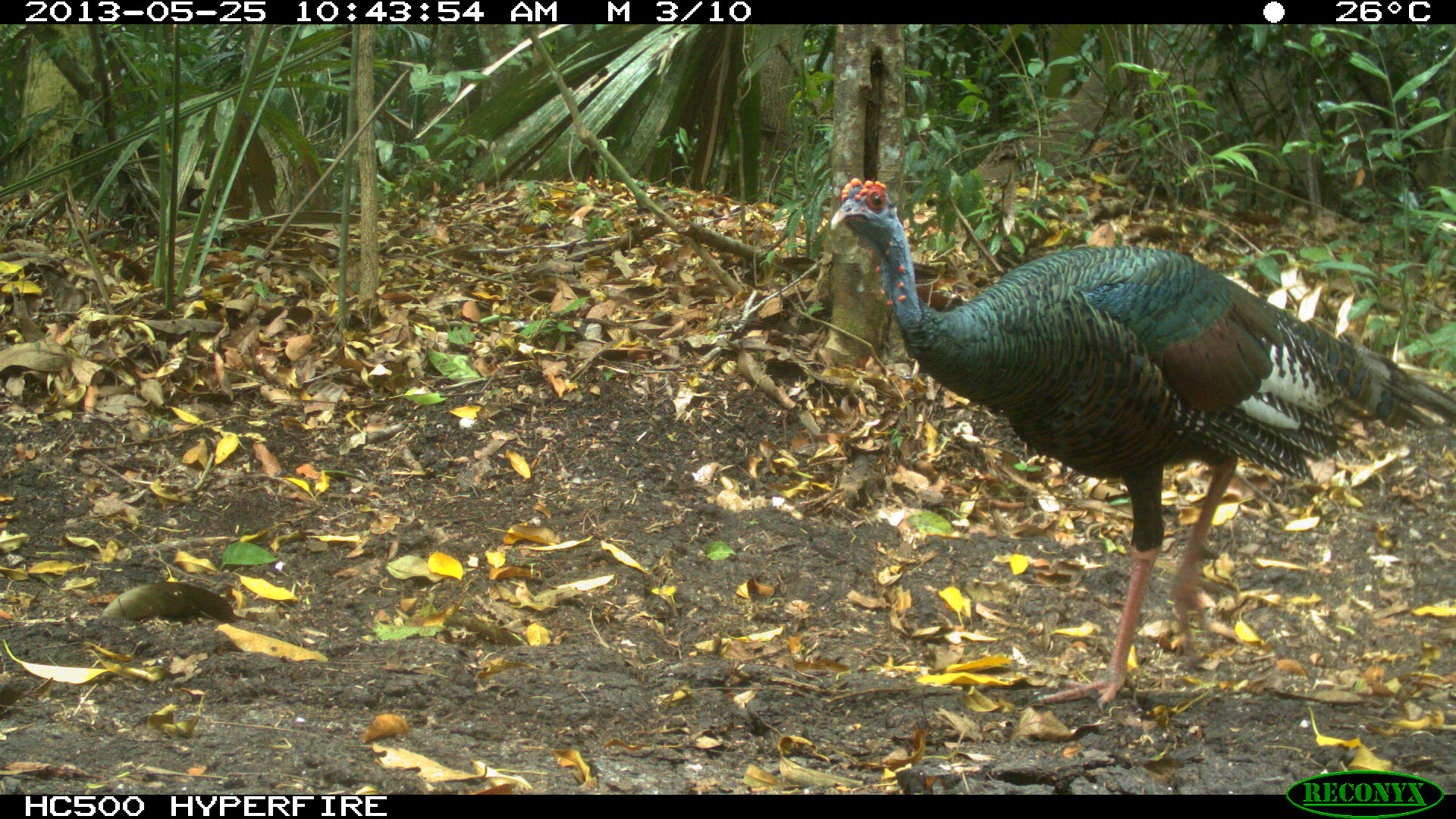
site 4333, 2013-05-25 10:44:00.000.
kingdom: Animalia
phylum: Chordata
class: Aves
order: Galliformes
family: Phasianidae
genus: Meleagris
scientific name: Meleagris ocellata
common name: ocellated turkey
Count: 1.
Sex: female.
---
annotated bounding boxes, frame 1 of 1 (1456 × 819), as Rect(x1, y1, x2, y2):
meleagris ocellata: Rect(828, 175, 1454, 715)